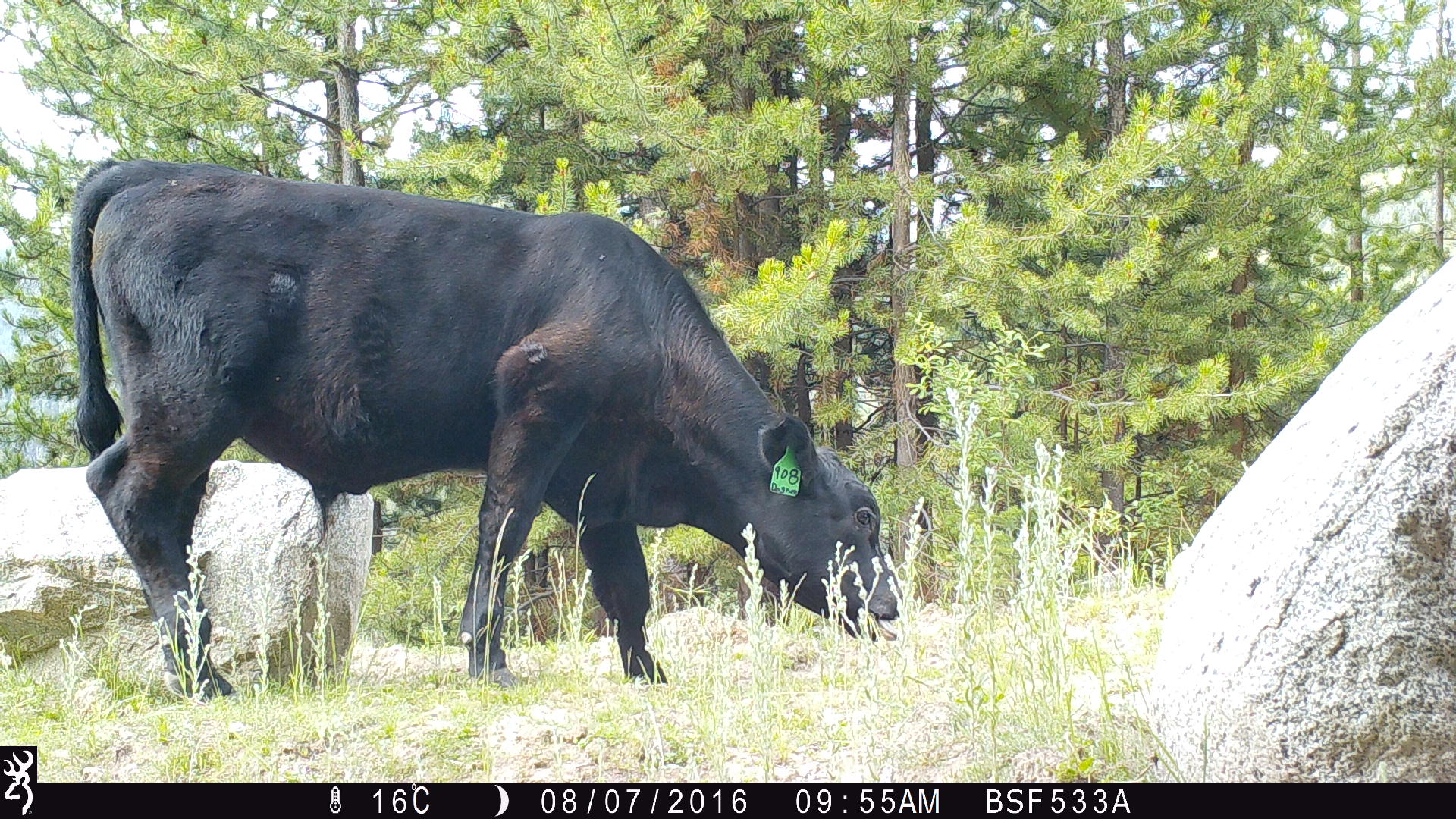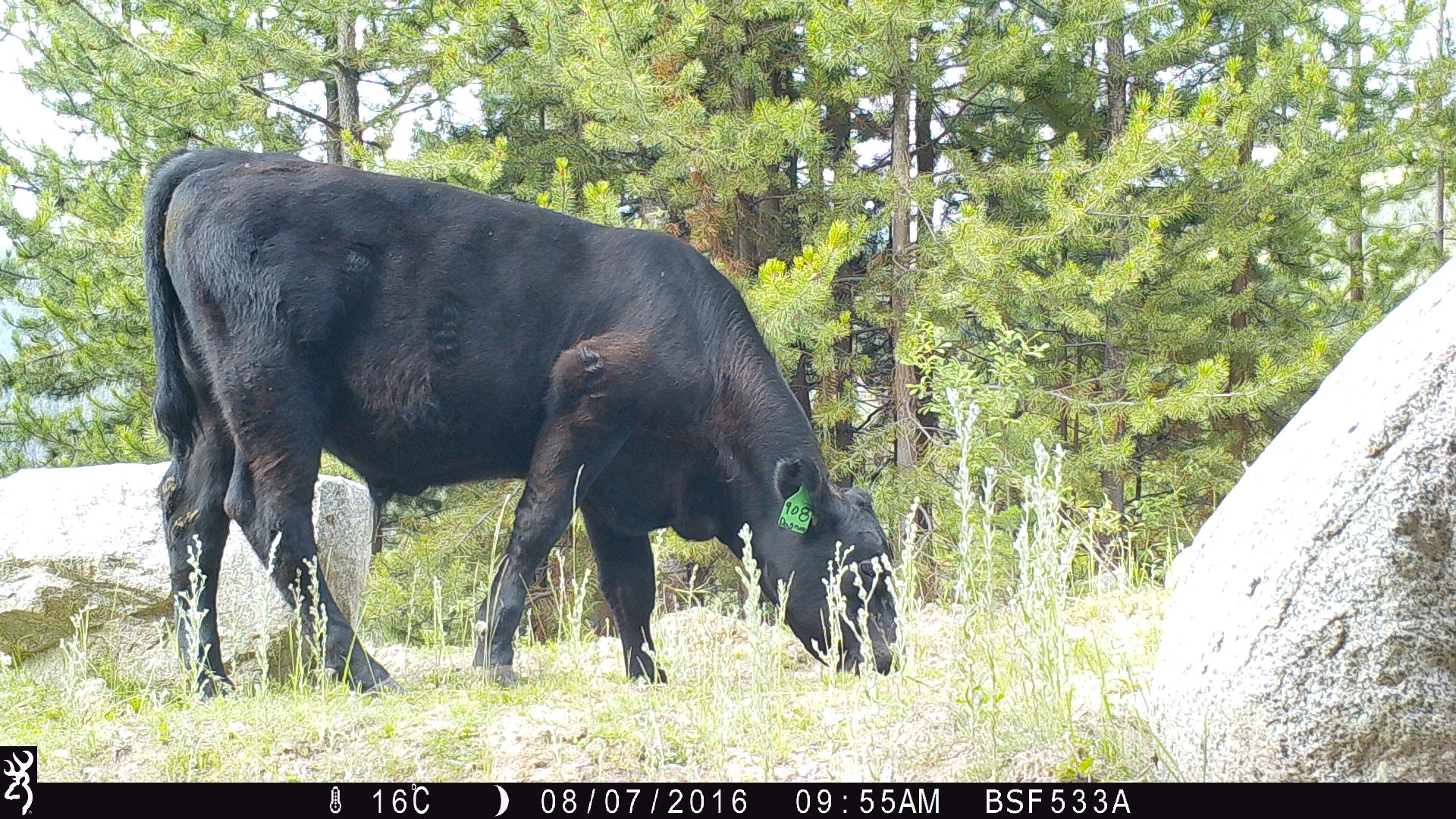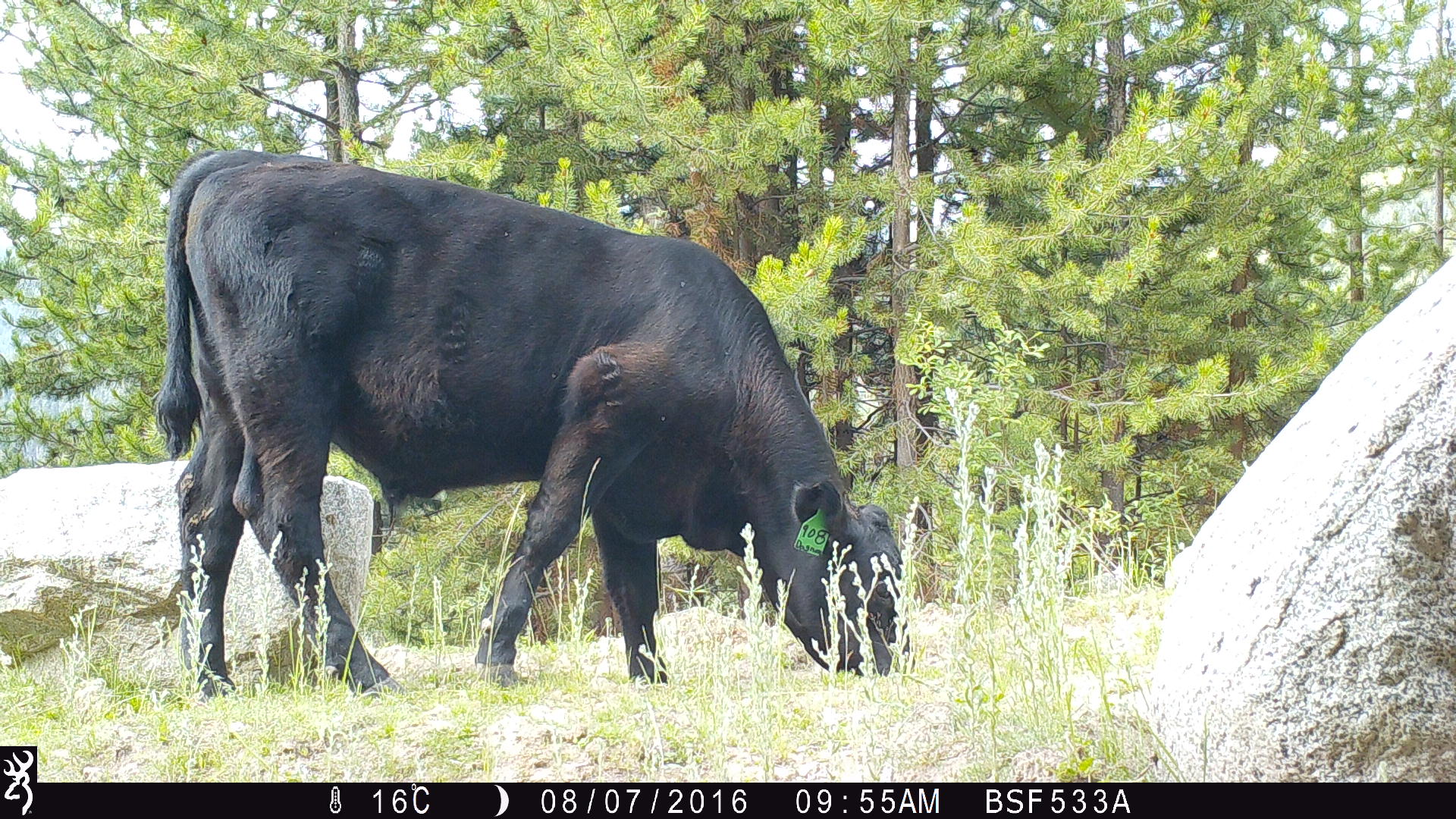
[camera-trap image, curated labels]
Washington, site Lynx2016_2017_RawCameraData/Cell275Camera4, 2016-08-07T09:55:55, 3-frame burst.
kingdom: Animalia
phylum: Chordata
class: Mammalia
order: Artiodactyla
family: Bovidae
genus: Bos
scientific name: Bos taurus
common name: domestic cattle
Domestic cattle (Bos taurus). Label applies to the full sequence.